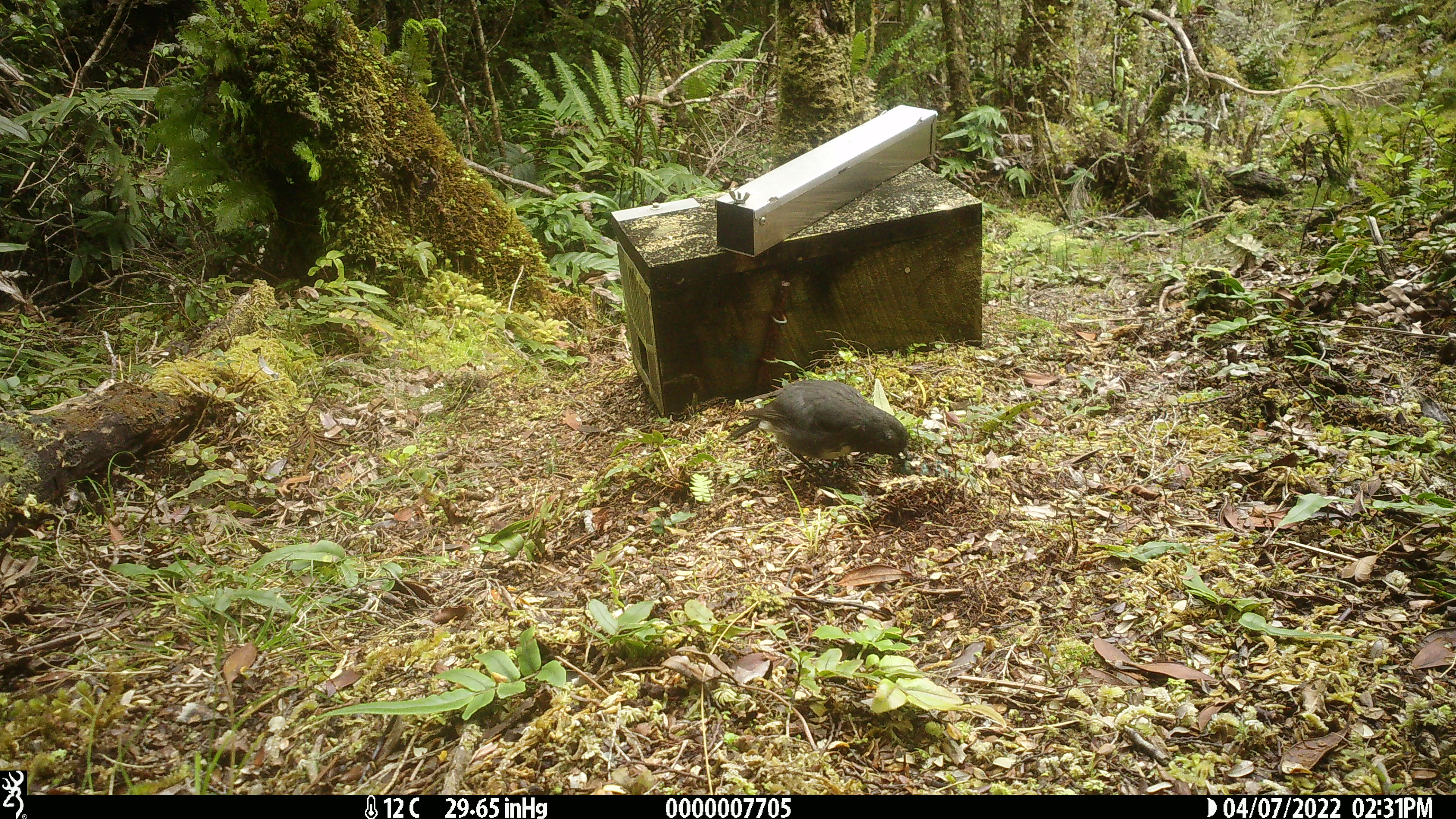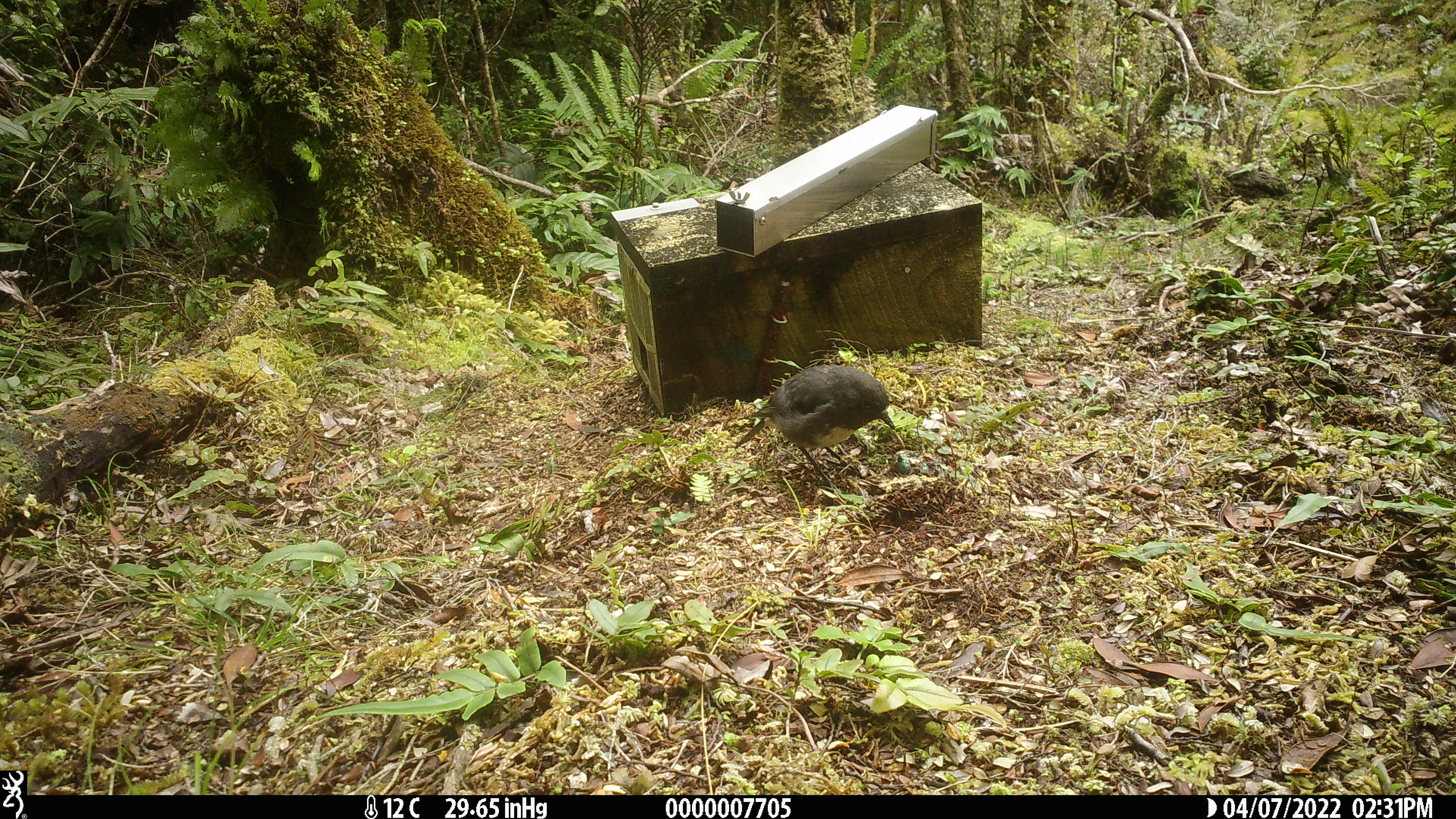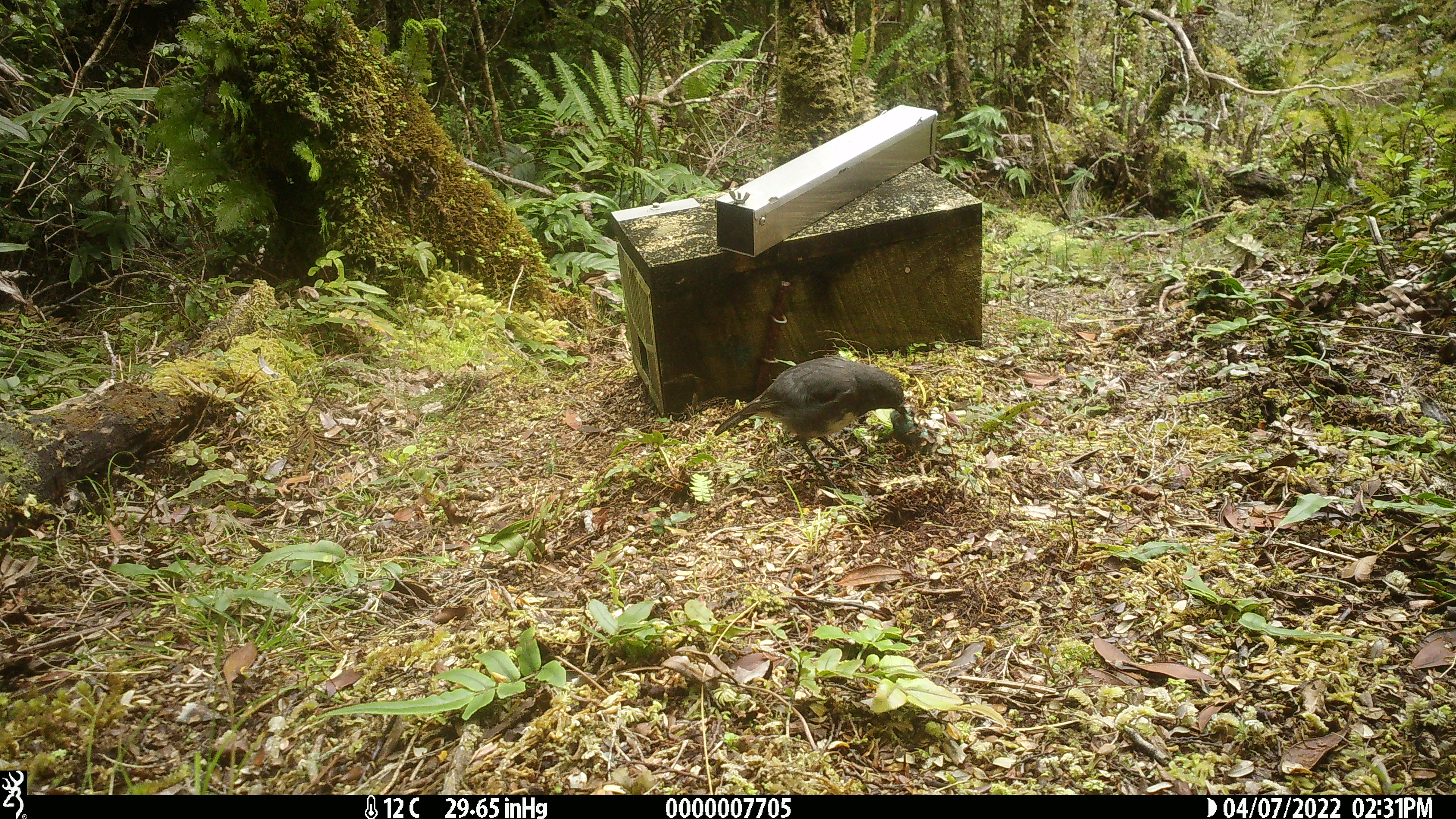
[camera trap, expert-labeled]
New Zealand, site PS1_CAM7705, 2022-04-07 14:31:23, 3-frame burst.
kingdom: Animalia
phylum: Chordata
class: Aves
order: Passeriformes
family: Petroicidae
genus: Petroica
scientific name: Petroica australis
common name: new zealand robin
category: robin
Robin (new zealand robin) (Petroica australis).